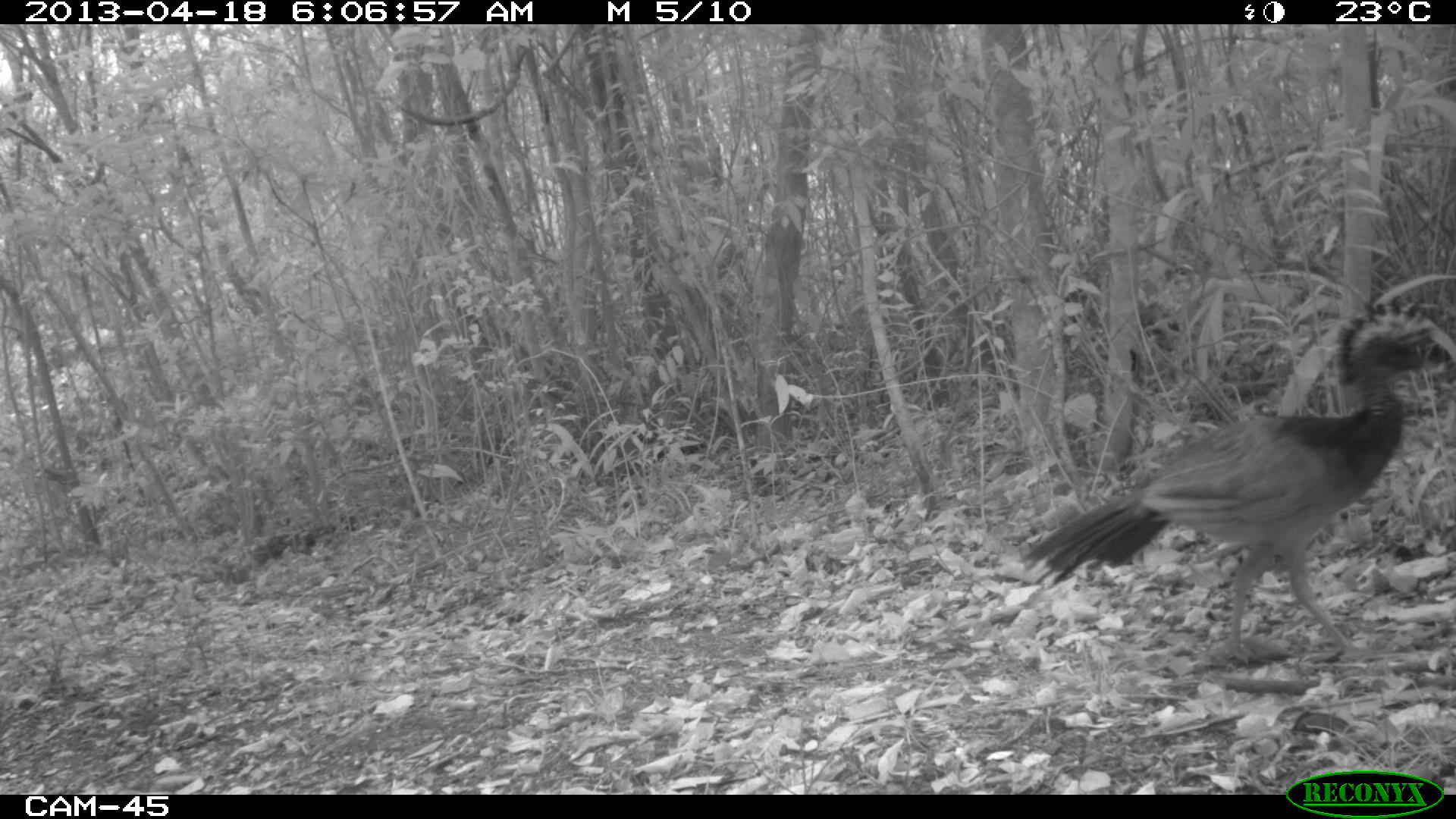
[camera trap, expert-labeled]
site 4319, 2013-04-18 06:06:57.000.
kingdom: Animalia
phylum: Chordata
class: Aves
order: Galliformes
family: Cracidae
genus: Crax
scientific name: Crax rubra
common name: great curassow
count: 1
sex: female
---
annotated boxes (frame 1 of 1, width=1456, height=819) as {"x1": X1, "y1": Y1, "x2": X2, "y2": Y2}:
crax rubra: {"x1": 1017, "y1": 304, "x2": 1439, "y2": 656}